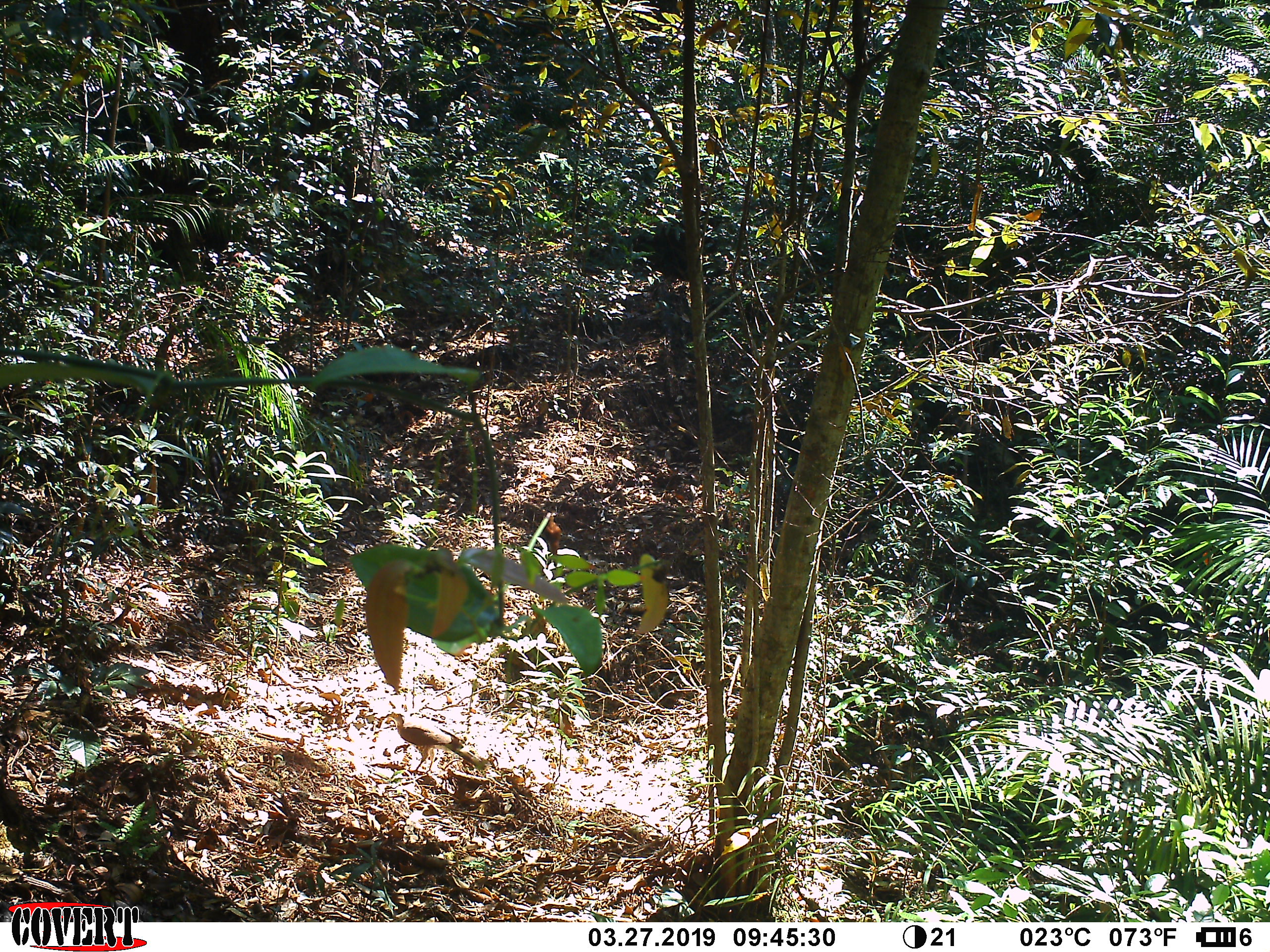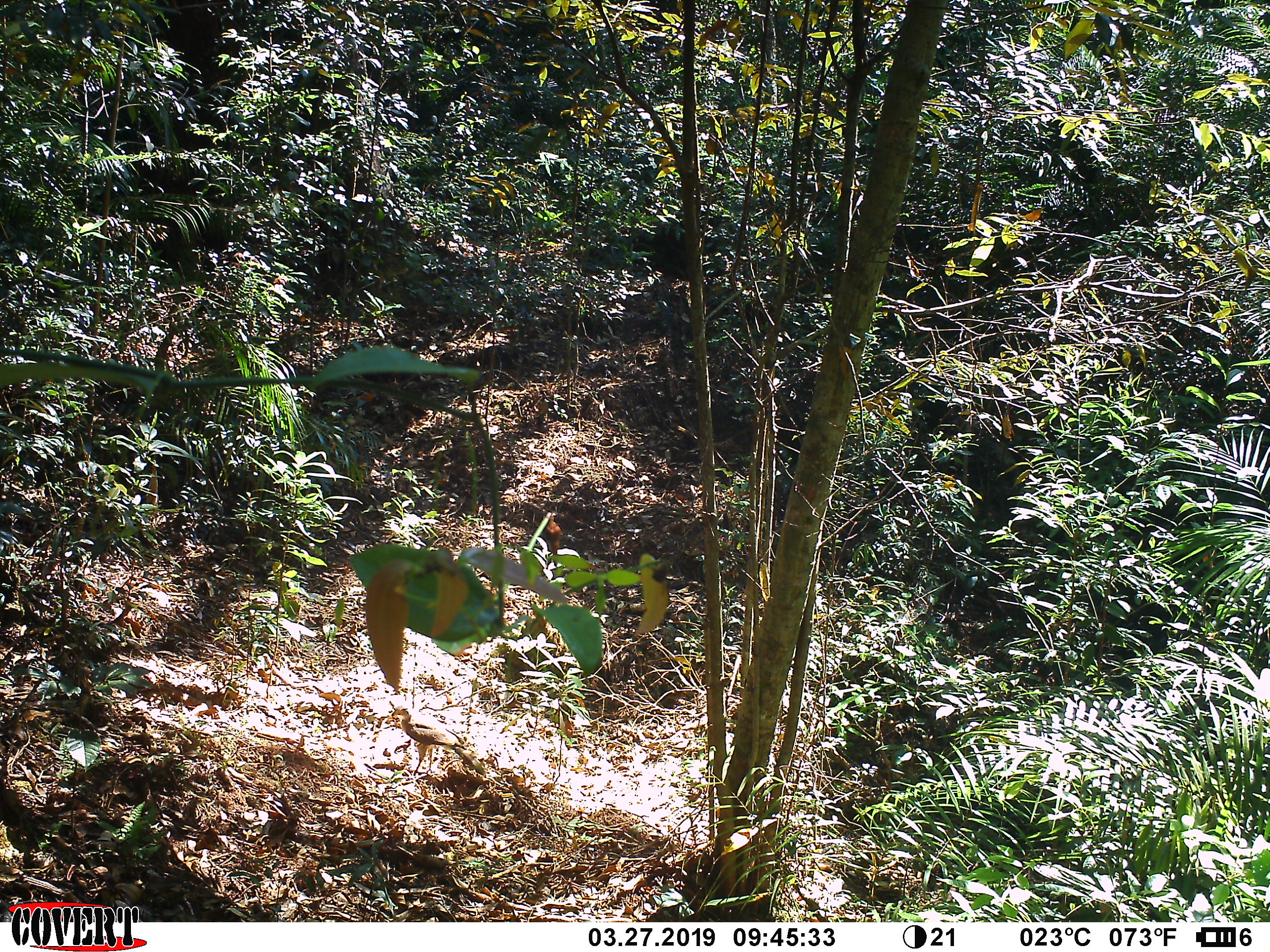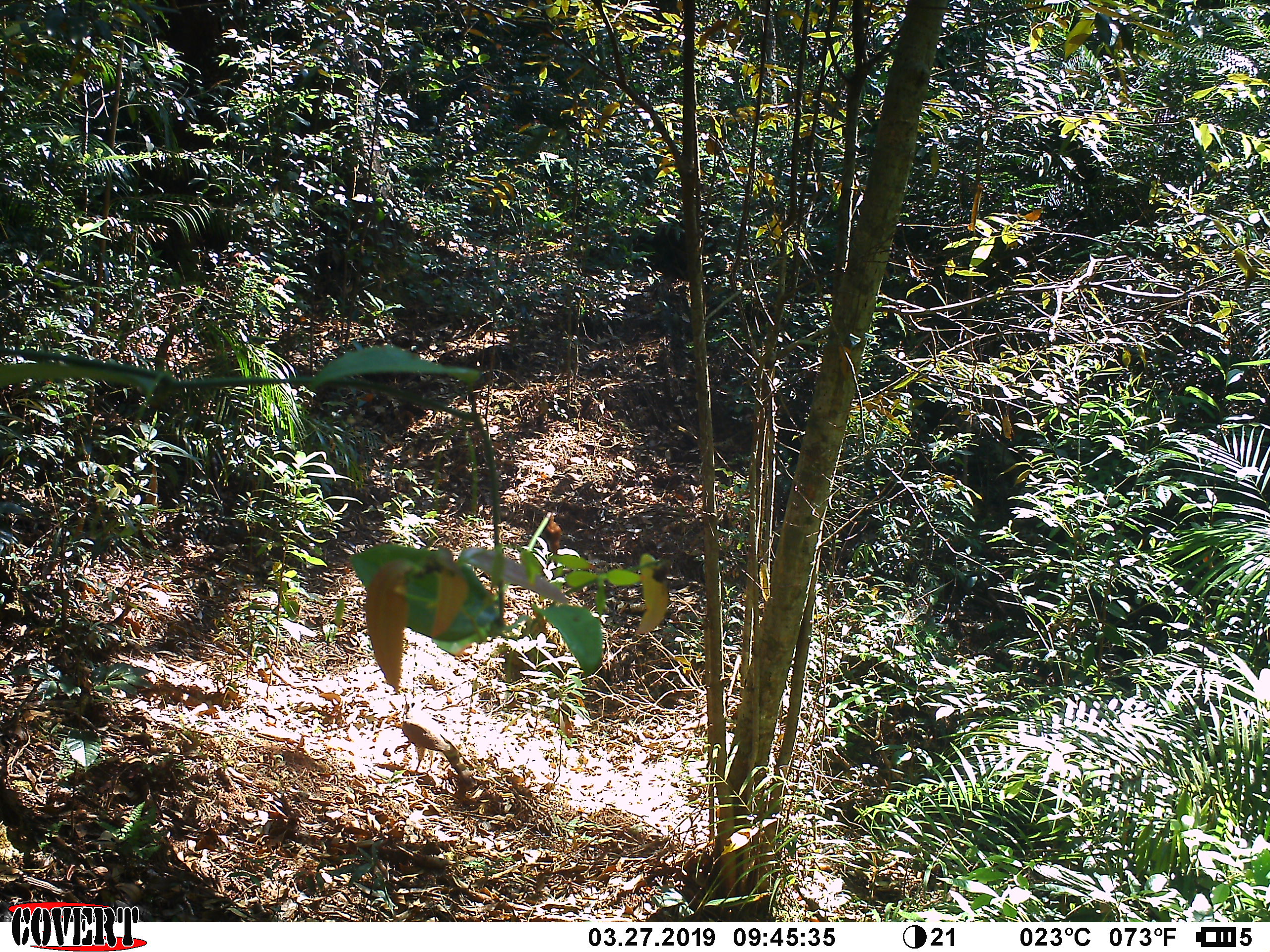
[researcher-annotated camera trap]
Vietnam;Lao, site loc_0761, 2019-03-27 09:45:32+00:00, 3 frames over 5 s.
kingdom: Animalia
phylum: Chordata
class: Aves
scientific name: Aves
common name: bird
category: unidentified bird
Unidentified bird (bird) (Aves). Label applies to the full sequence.